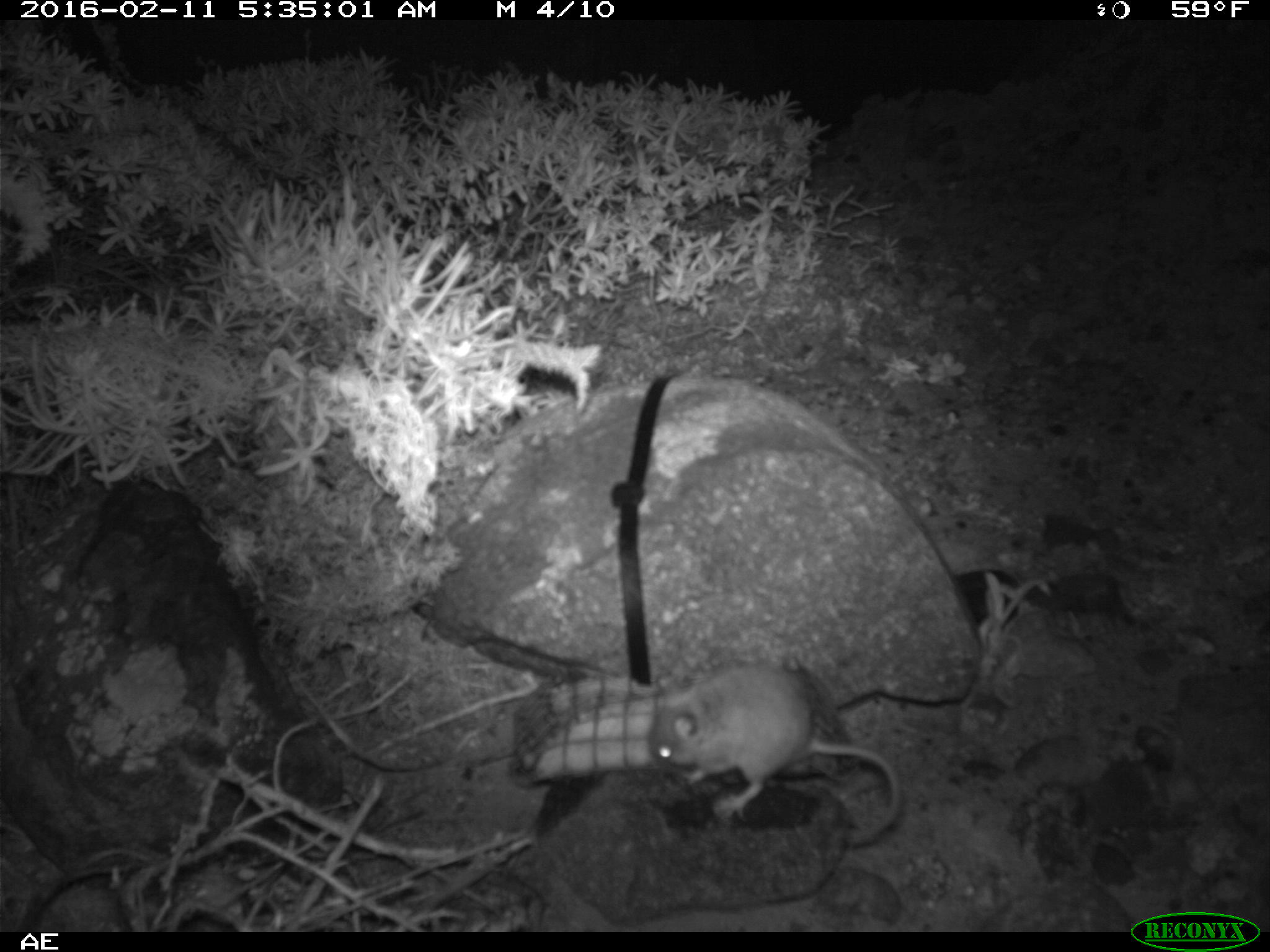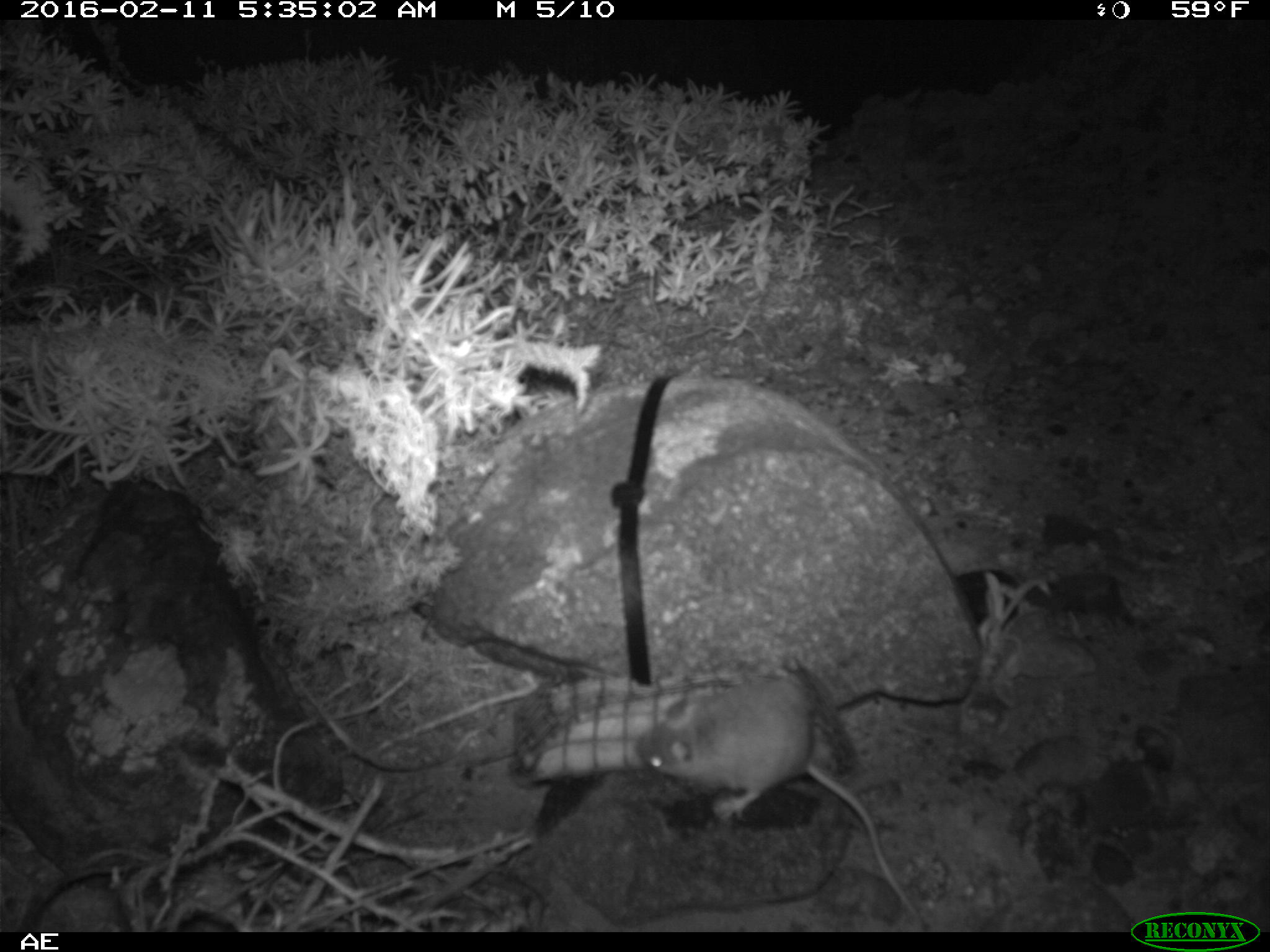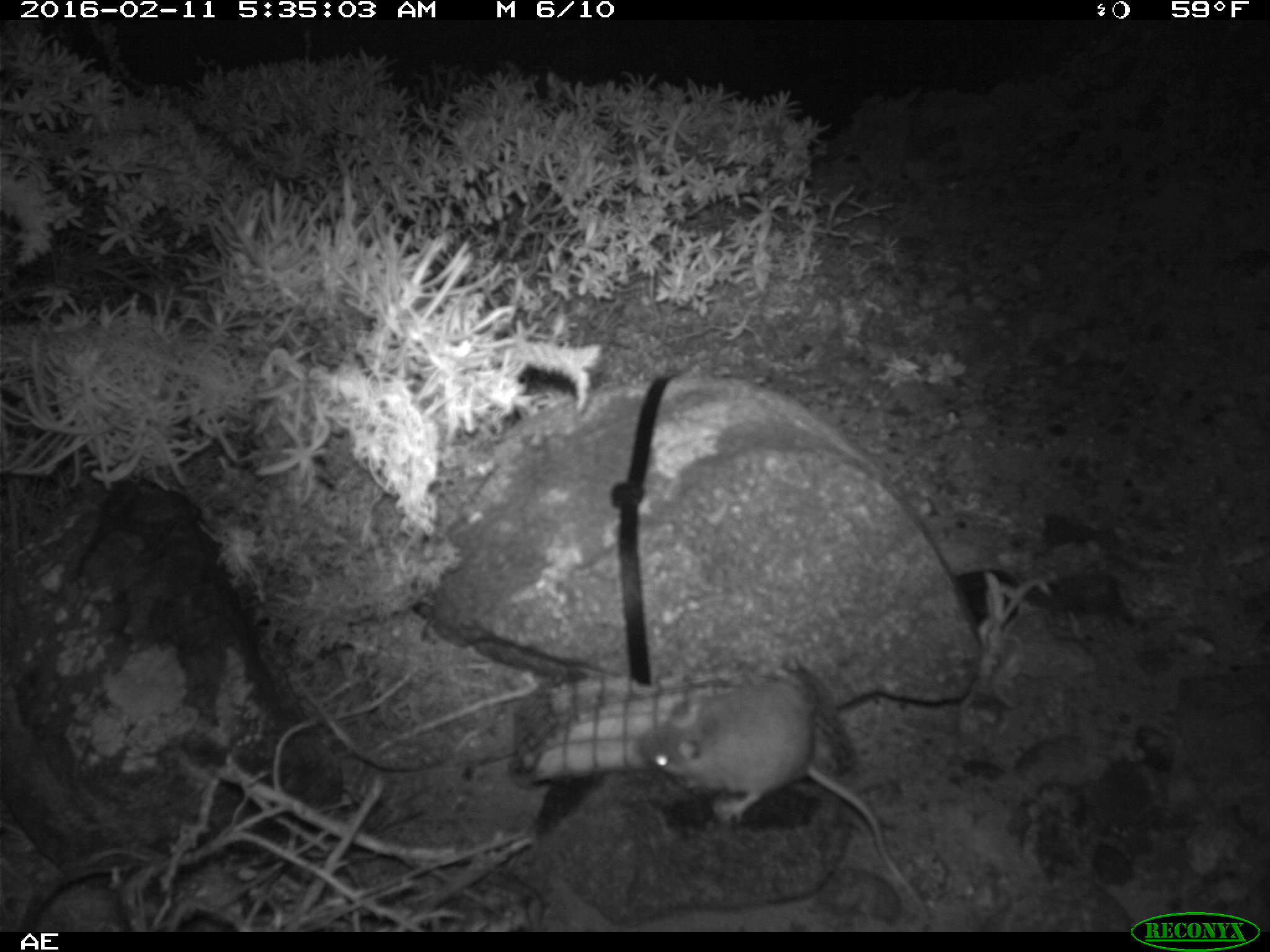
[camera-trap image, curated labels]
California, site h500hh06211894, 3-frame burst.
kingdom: Animalia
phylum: Chordata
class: Mammalia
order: Rodentia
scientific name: Rodentia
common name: rodent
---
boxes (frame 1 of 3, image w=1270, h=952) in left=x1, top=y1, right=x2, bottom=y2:
rodent: left=648, top=664, right=900, bottom=845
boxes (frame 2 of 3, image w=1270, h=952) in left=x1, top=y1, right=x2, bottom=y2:
rodent: left=633, top=671, right=929, bottom=930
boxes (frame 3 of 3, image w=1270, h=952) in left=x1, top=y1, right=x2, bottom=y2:
rodent: left=638, top=681, right=928, bottom=915